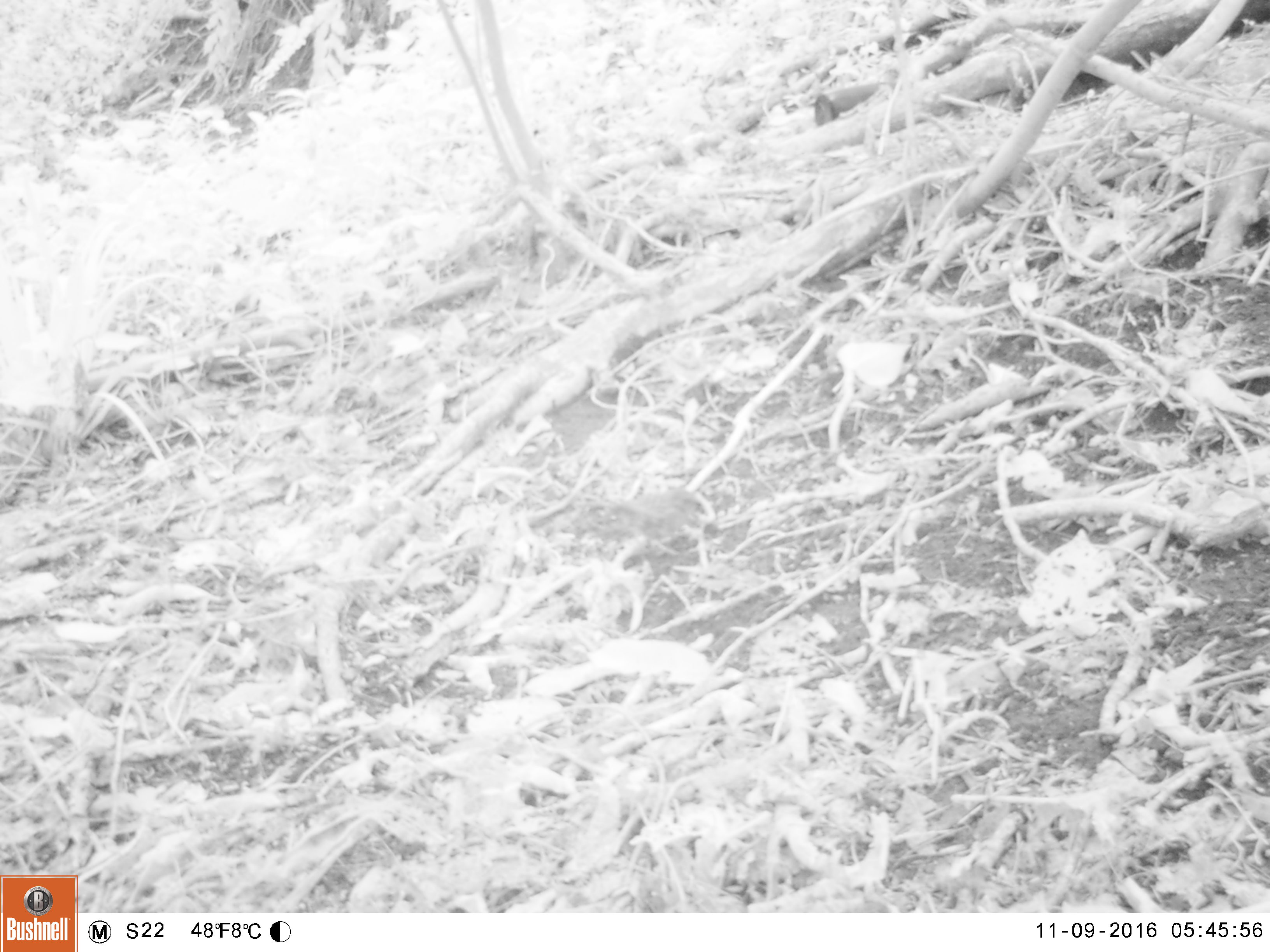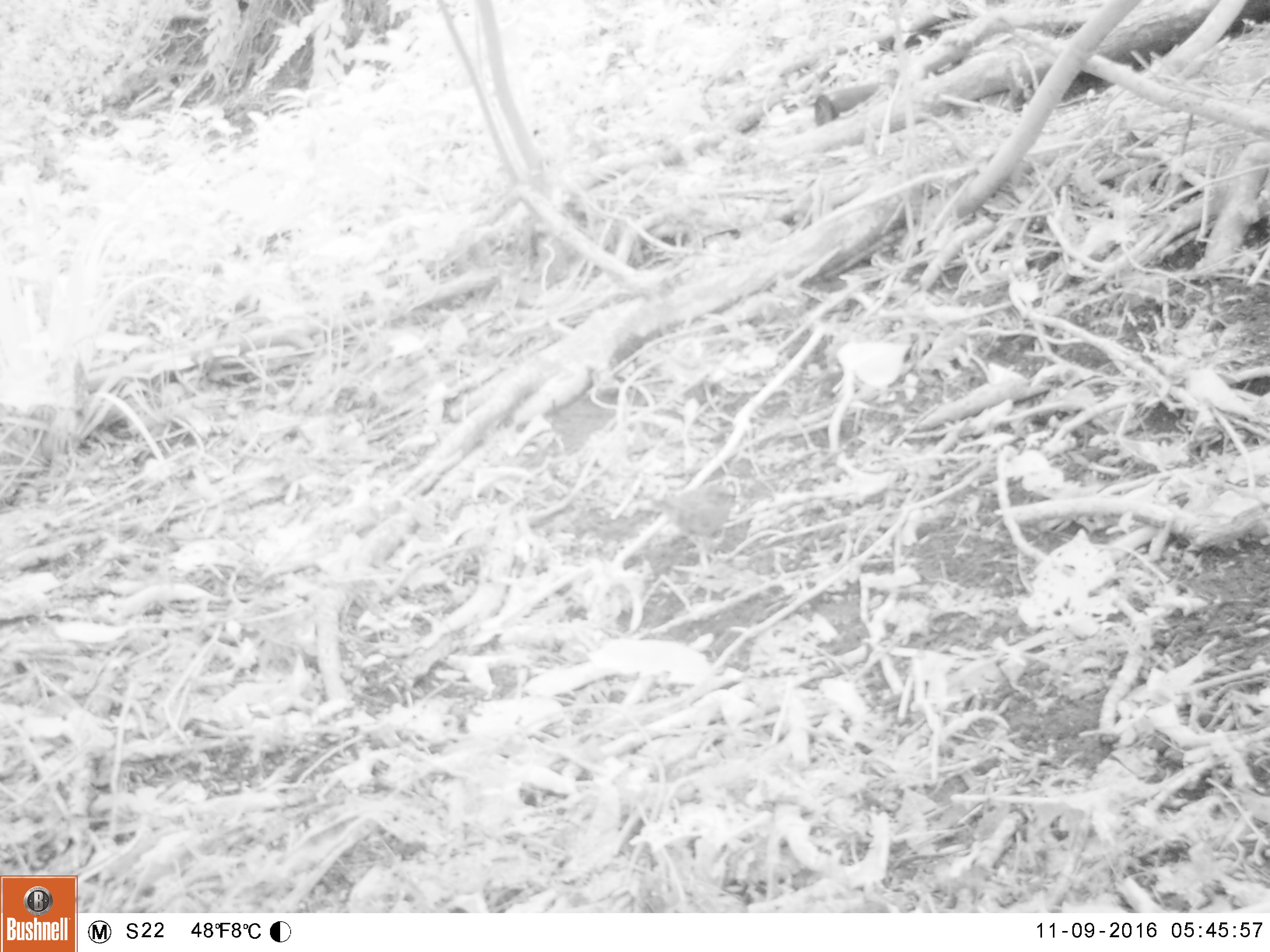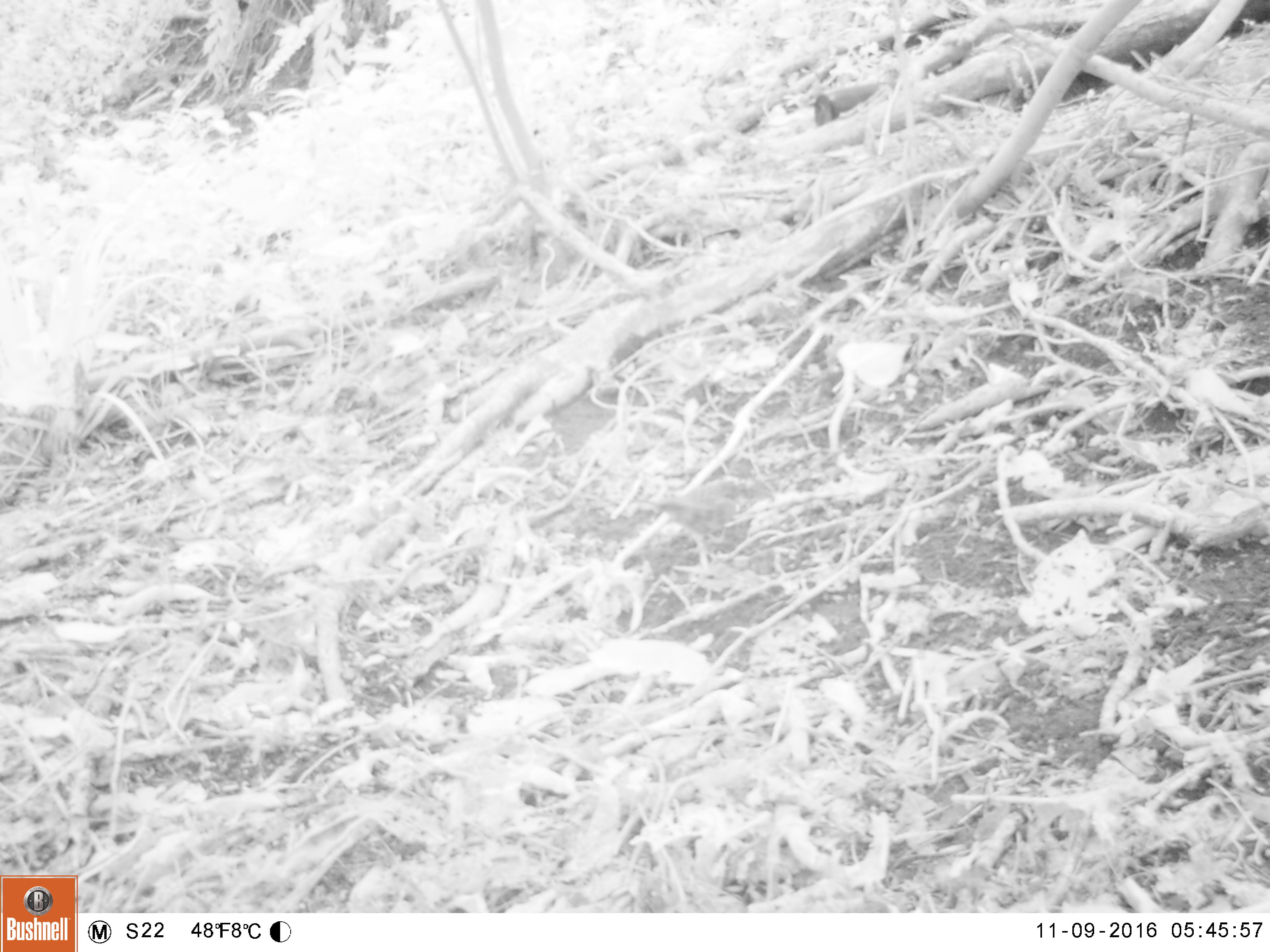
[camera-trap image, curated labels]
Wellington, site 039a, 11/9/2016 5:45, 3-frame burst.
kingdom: Animalia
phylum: Chordata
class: Aves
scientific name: Aves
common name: bird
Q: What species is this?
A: Bird (Aves).